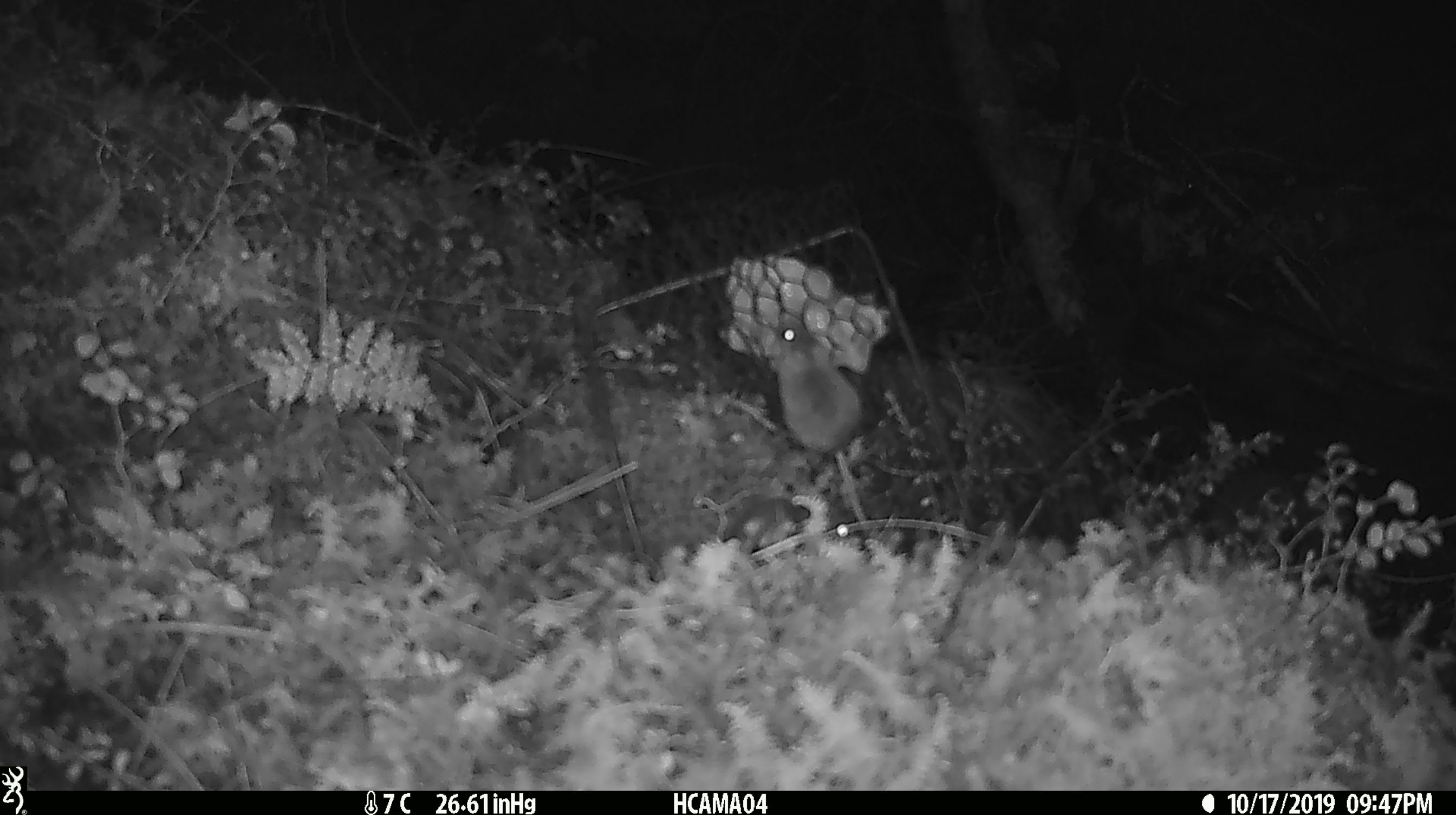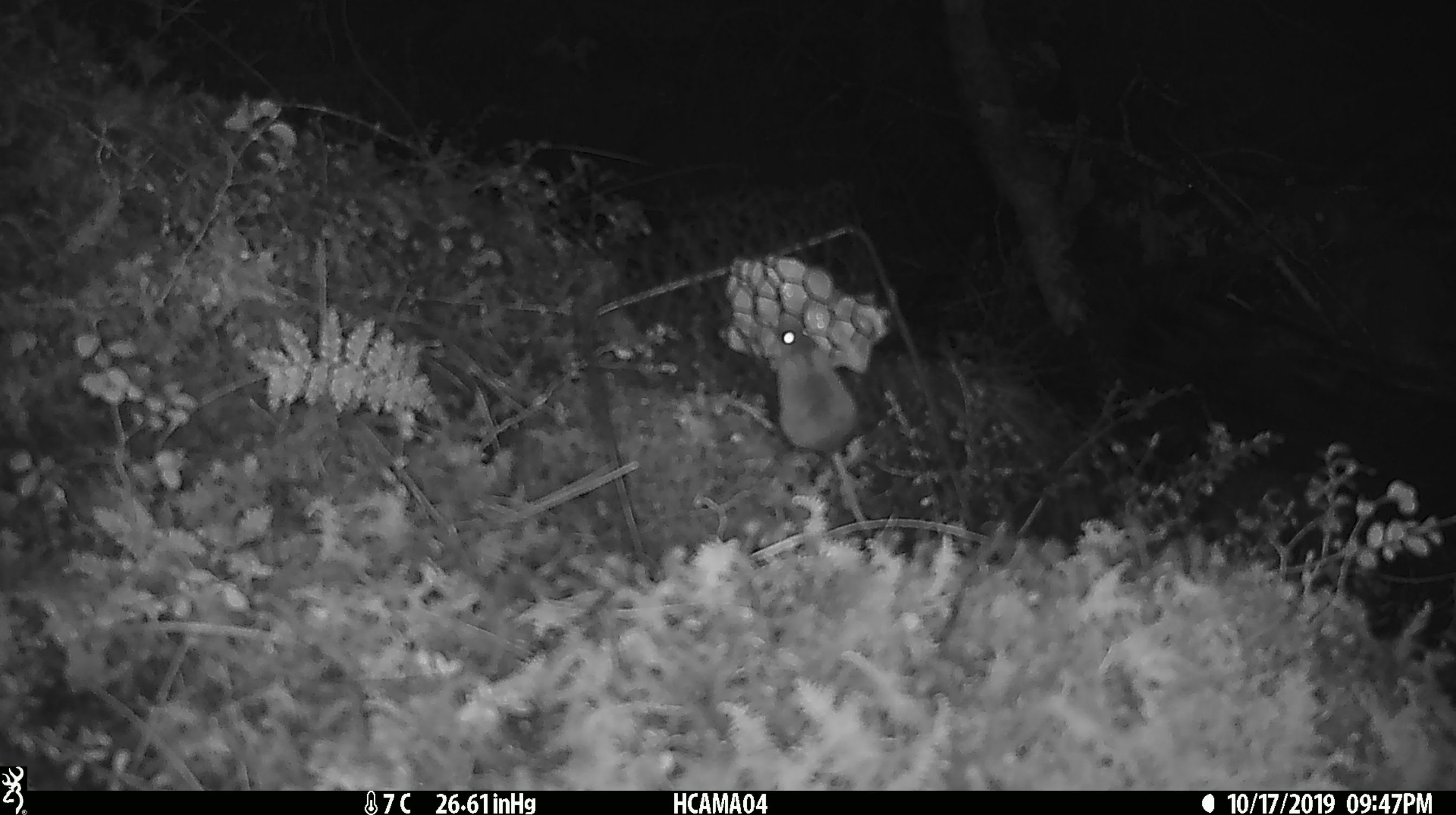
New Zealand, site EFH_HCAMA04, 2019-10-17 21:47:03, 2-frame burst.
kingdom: Animalia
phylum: Chordata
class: Mammalia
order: Rodentia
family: Muridae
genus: Mus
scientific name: Mus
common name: mouse